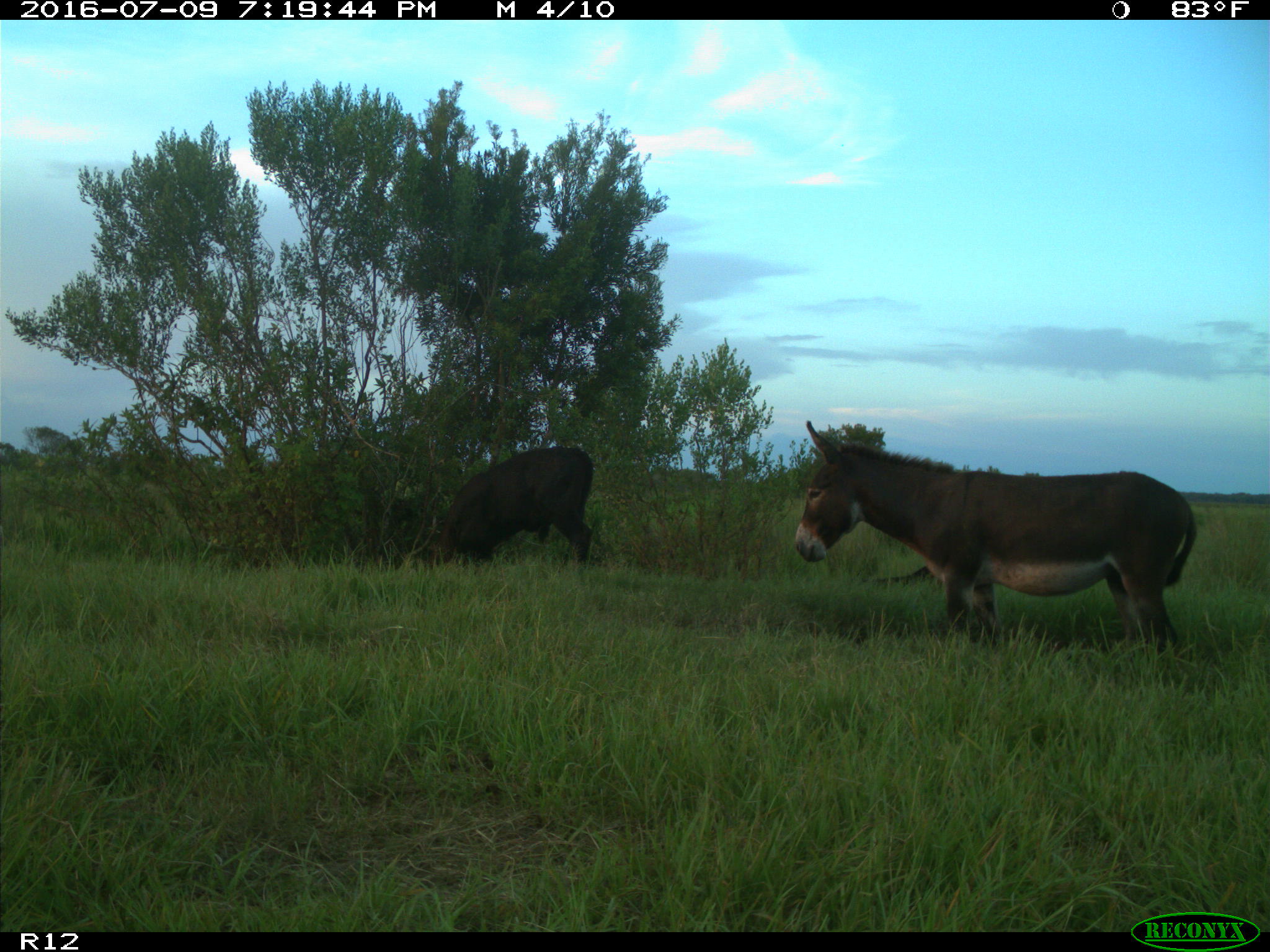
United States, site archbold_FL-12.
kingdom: Animalia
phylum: Chordata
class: Mammalia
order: Artiodactyla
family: Bovidae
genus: Bos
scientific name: Bos taurus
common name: domestic cow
Bos taurus (domestic cow).